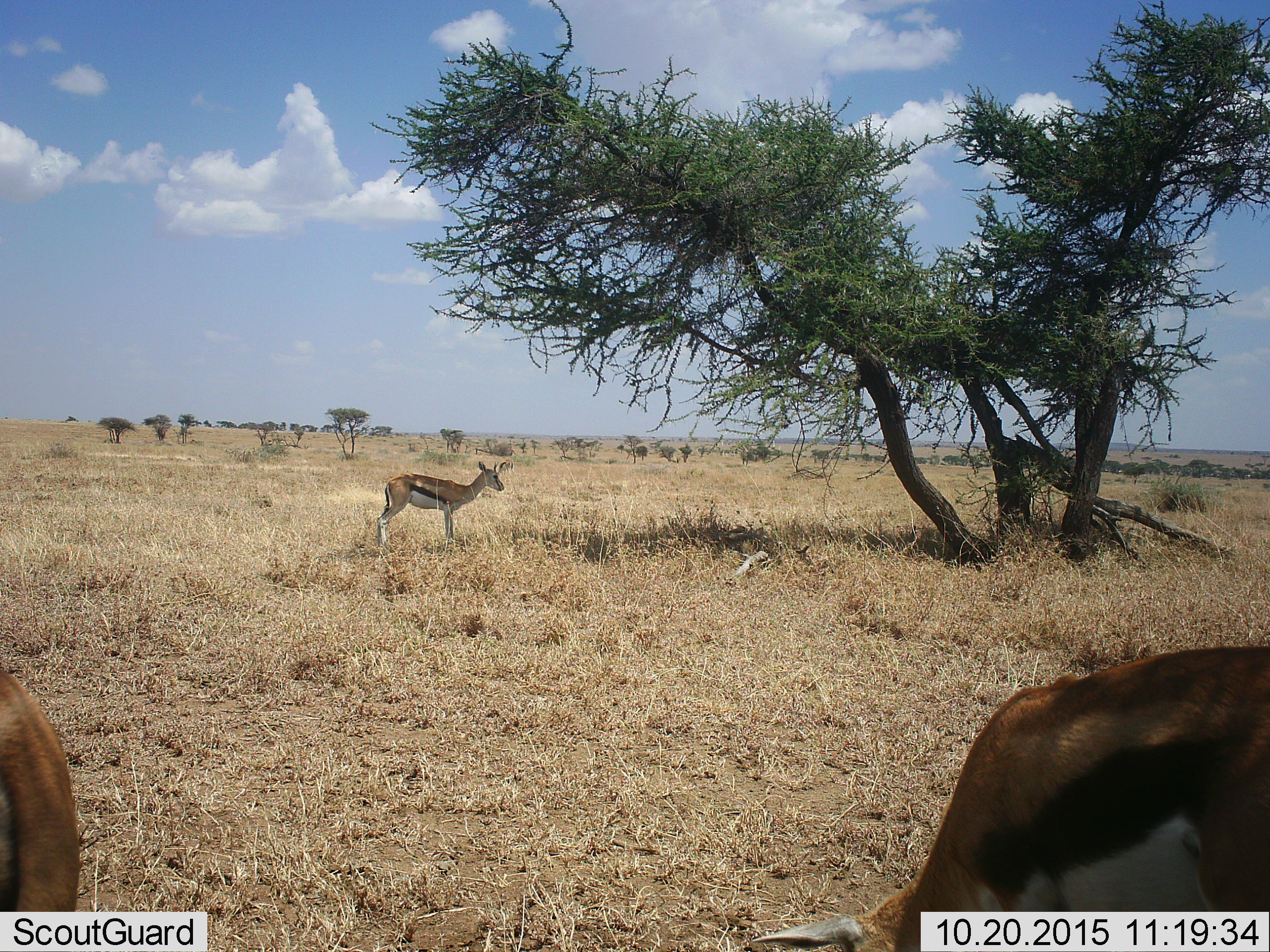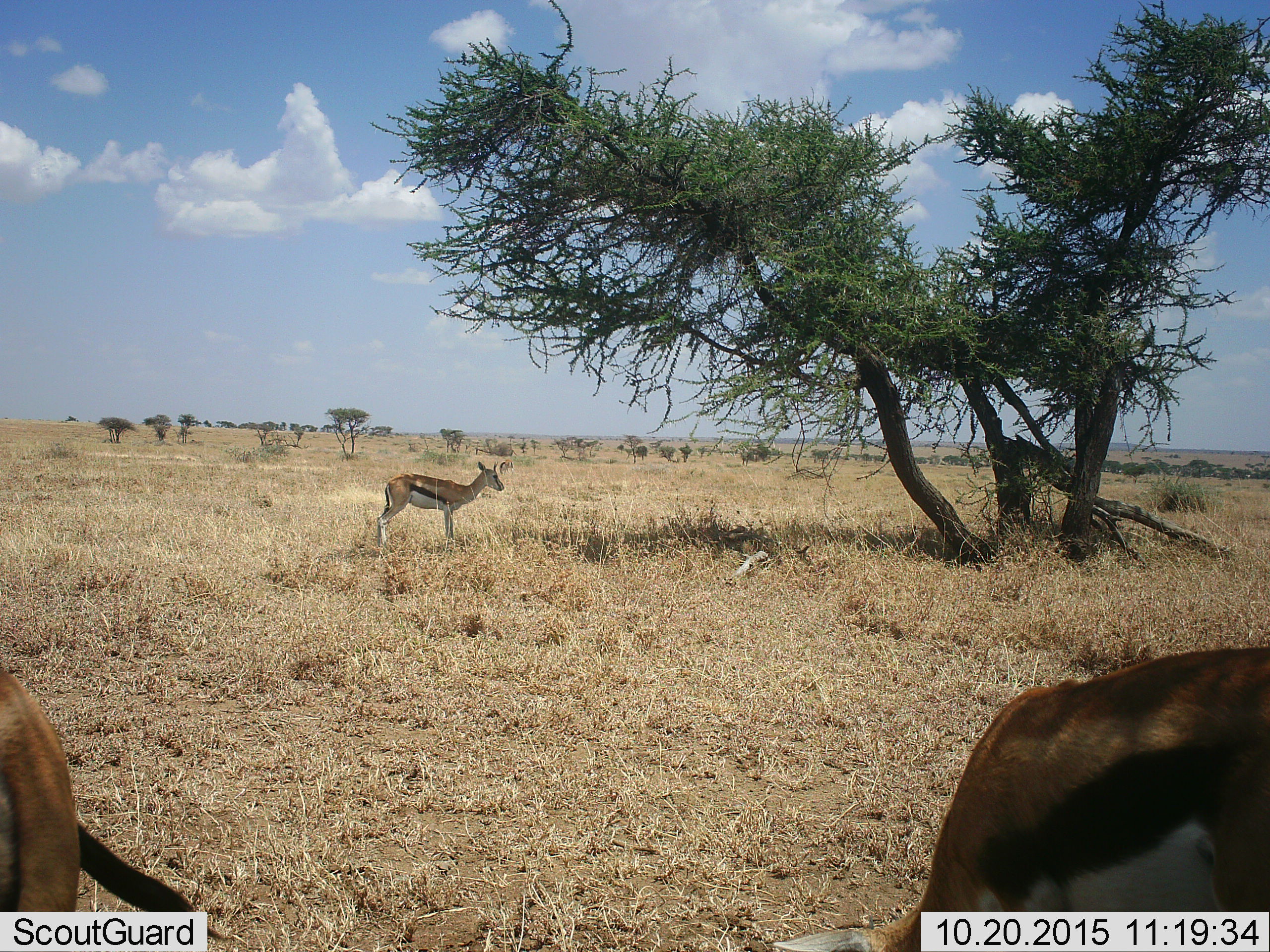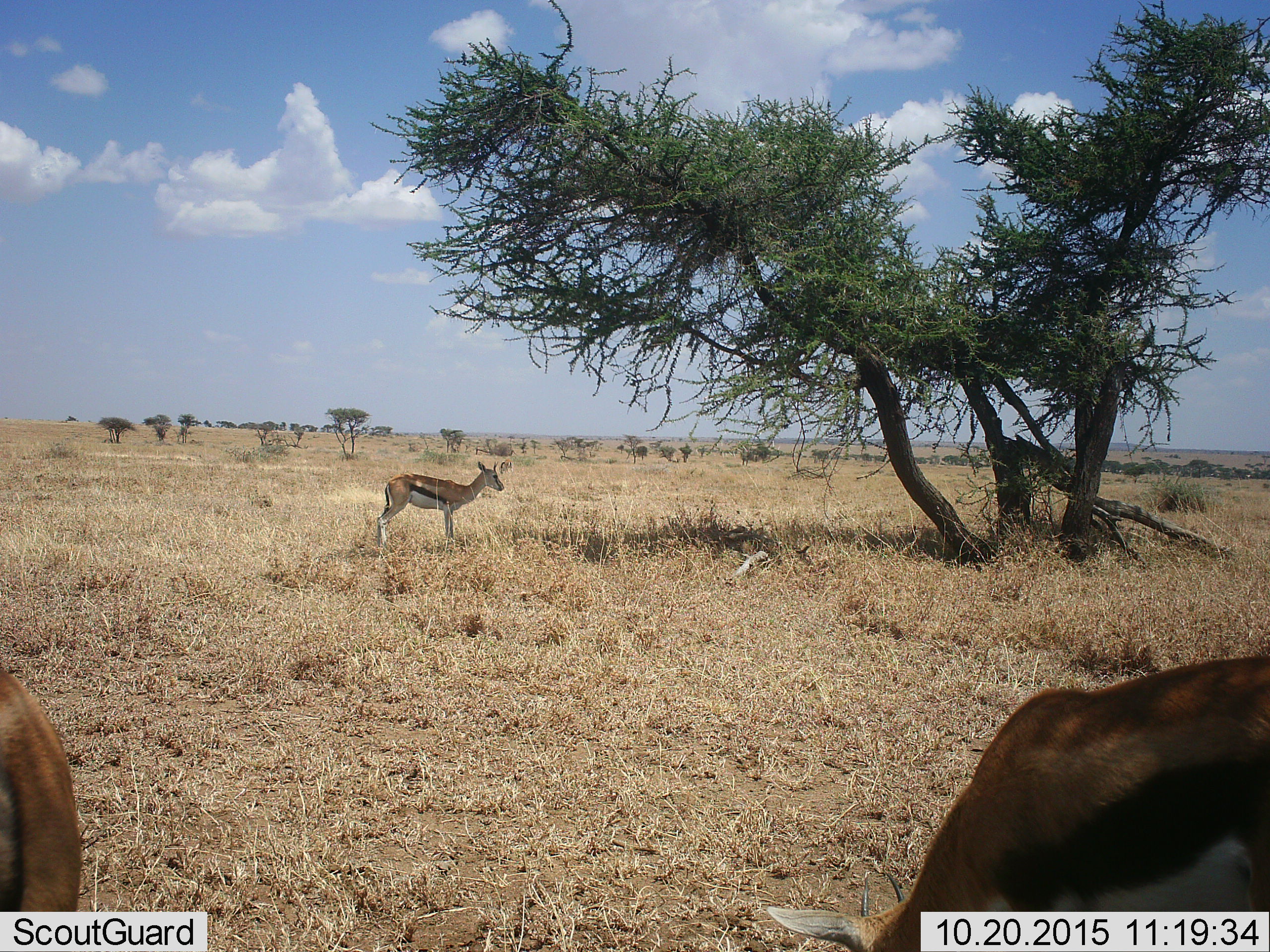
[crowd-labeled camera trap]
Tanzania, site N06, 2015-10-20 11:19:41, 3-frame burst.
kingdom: Animalia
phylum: Chordata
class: Mammalia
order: Artiodactyla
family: Bovidae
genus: Eudorcas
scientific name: Eudorcas thomsonii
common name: thomson's gazelle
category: gazellethomsons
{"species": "gazellethomsons (thomson's gazelle) (Eudorcas thomsonii)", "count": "3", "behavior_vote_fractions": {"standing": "100%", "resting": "20%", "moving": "10%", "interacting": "0%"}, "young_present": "10%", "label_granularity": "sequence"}